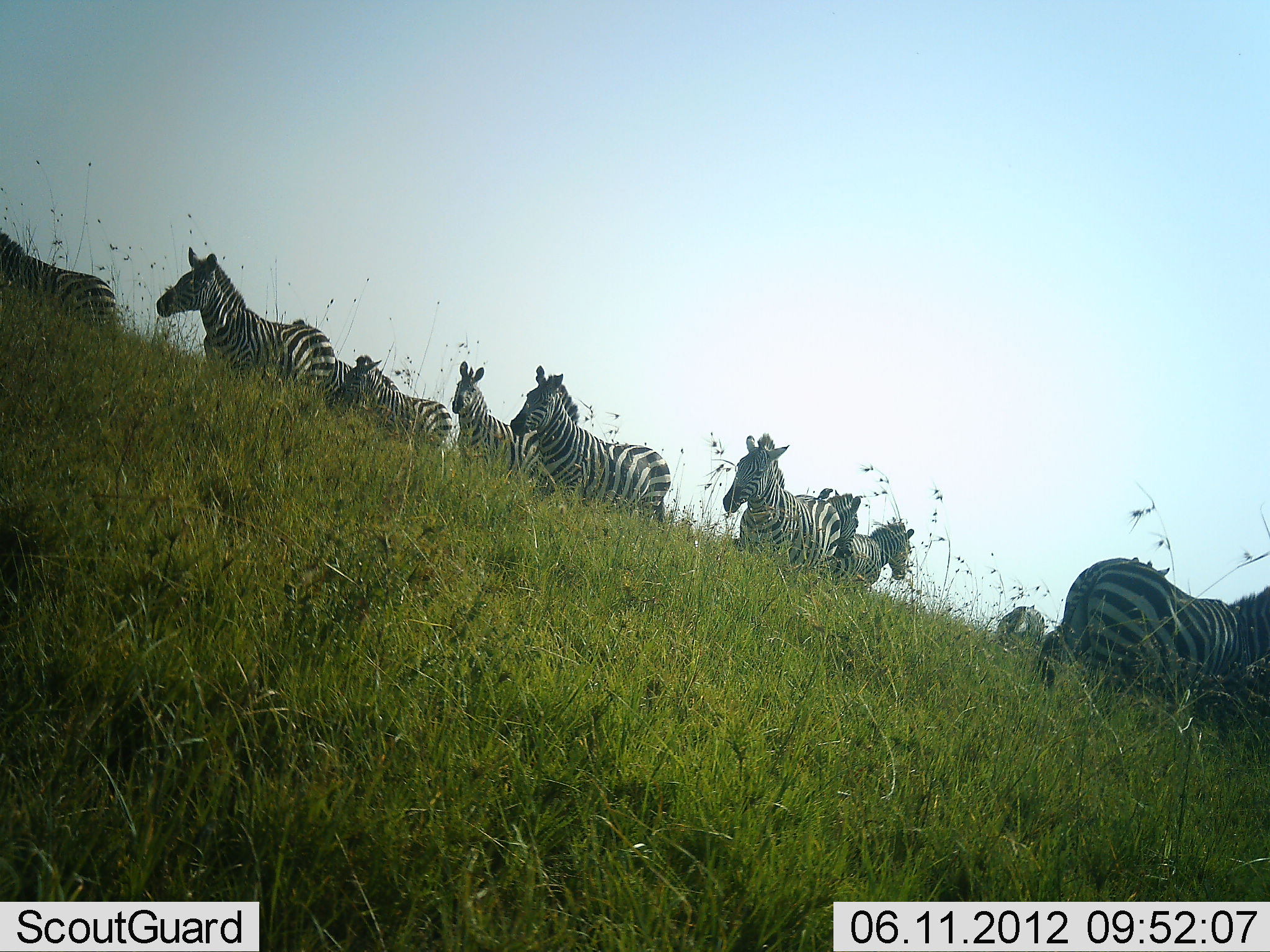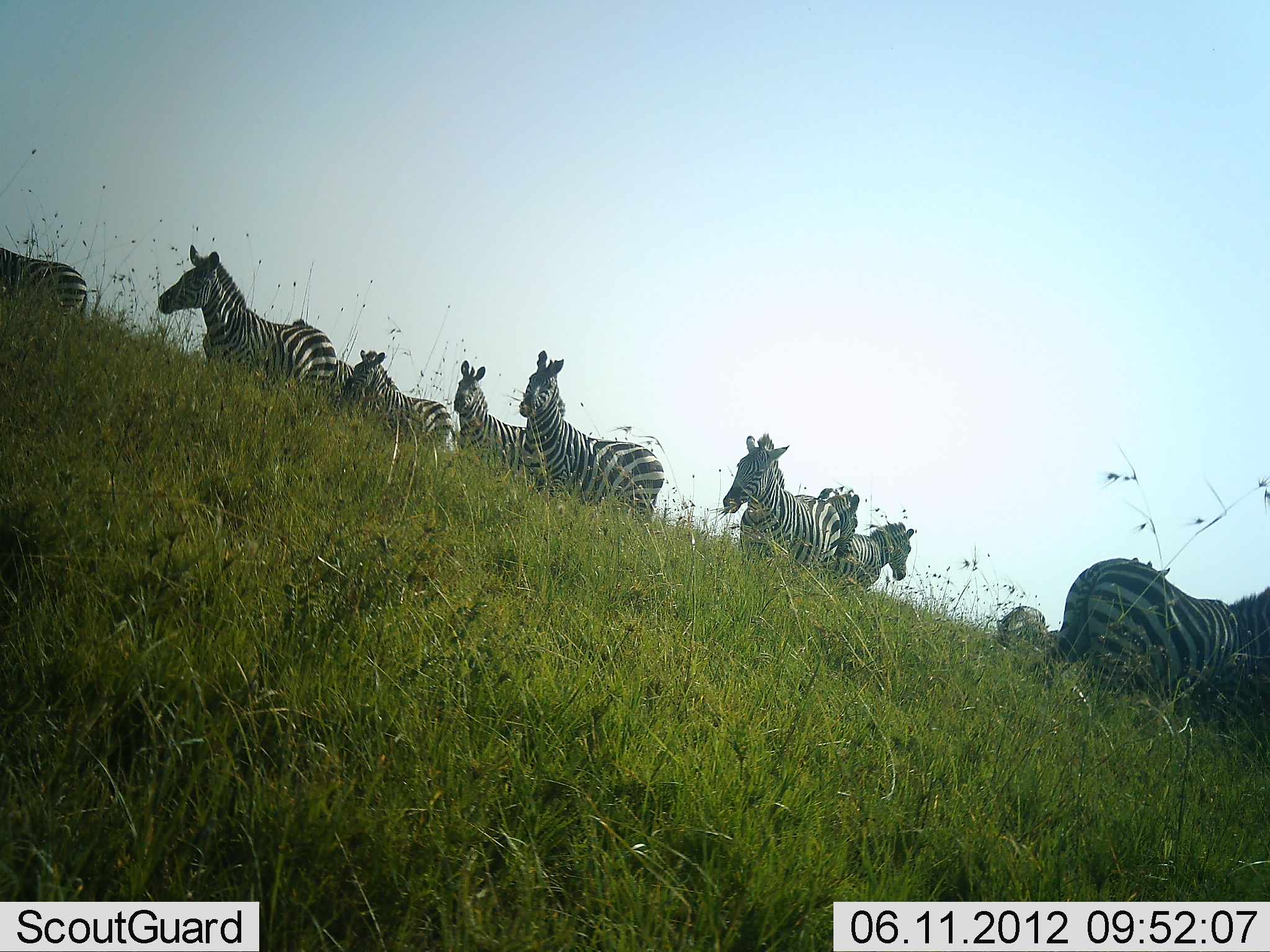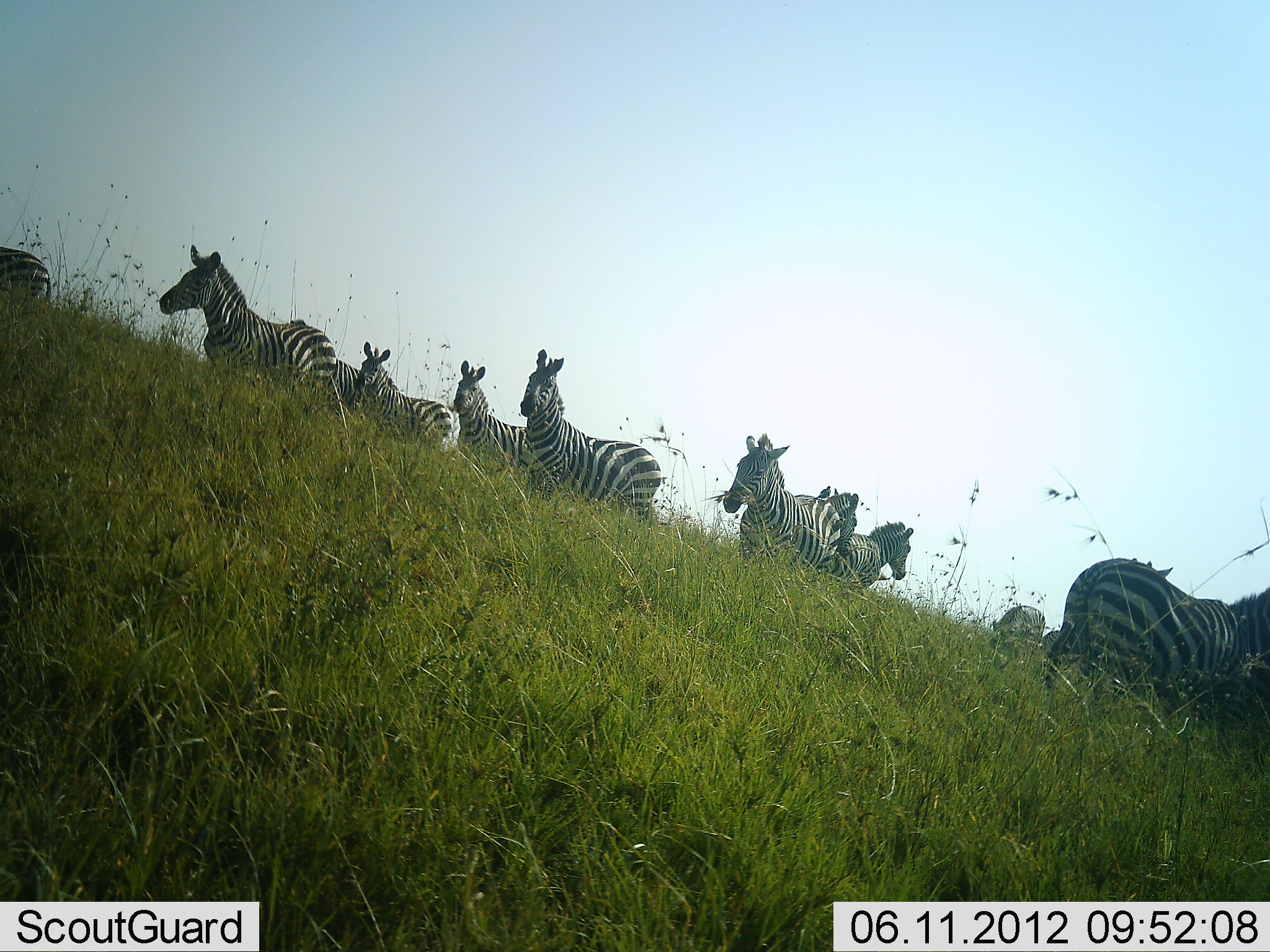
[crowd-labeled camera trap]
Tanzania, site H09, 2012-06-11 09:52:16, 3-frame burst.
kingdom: Animalia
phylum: Chordata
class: Mammalia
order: Perissodactyla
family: Equidae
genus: Equus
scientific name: Equus quagga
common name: plains zebra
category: zebra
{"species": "zebra (plains zebra) (Equus quagga)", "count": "11-50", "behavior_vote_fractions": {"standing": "100%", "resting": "0%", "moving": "10%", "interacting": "0%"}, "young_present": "0%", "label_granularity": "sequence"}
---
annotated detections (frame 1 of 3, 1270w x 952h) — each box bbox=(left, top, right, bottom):
animal: bbox=(1038, 557, 1269, 721); bbox=(157, 246, 336, 400); bbox=(510, 363, 672, 516); bbox=(722, 435, 841, 576); bbox=(0, 231, 116, 344); bbox=(337, 354, 450, 456); bbox=(451, 360, 542, 477); bbox=(293, 320, 400, 416); bbox=(829, 521, 914, 593); bbox=(827, 489, 862, 559); bbox=(997, 606, 1045, 654); bbox=(817, 488, 833, 500)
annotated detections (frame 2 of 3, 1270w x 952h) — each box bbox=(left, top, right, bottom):
animal: bbox=(1034, 555, 1270, 733); bbox=(157, 244, 339, 393); bbox=(518, 350, 665, 520); bbox=(722, 433, 841, 575); bbox=(345, 350, 451, 446); bbox=(452, 359, 529, 474); bbox=(0, 247, 87, 323); bbox=(834, 520, 915, 588); bbox=(290, 319, 355, 394); bbox=(996, 605, 1046, 657); bbox=(826, 492, 859, 556); bbox=(818, 487, 832, 500)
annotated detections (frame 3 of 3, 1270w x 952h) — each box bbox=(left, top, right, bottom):
animal: bbox=(1046, 557, 1269, 724); bbox=(159, 243, 336, 393); bbox=(519, 347, 663, 515); bbox=(722, 432, 841, 574); bbox=(1042, 559, 1173, 661); bbox=(356, 341, 451, 447); bbox=(452, 360, 529, 470); bbox=(289, 320, 360, 409); bbox=(832, 522, 913, 587); bbox=(0, 247, 52, 316); bbox=(824, 489, 860, 555); bbox=(991, 603, 1045, 645); bbox=(815, 485, 832, 500)